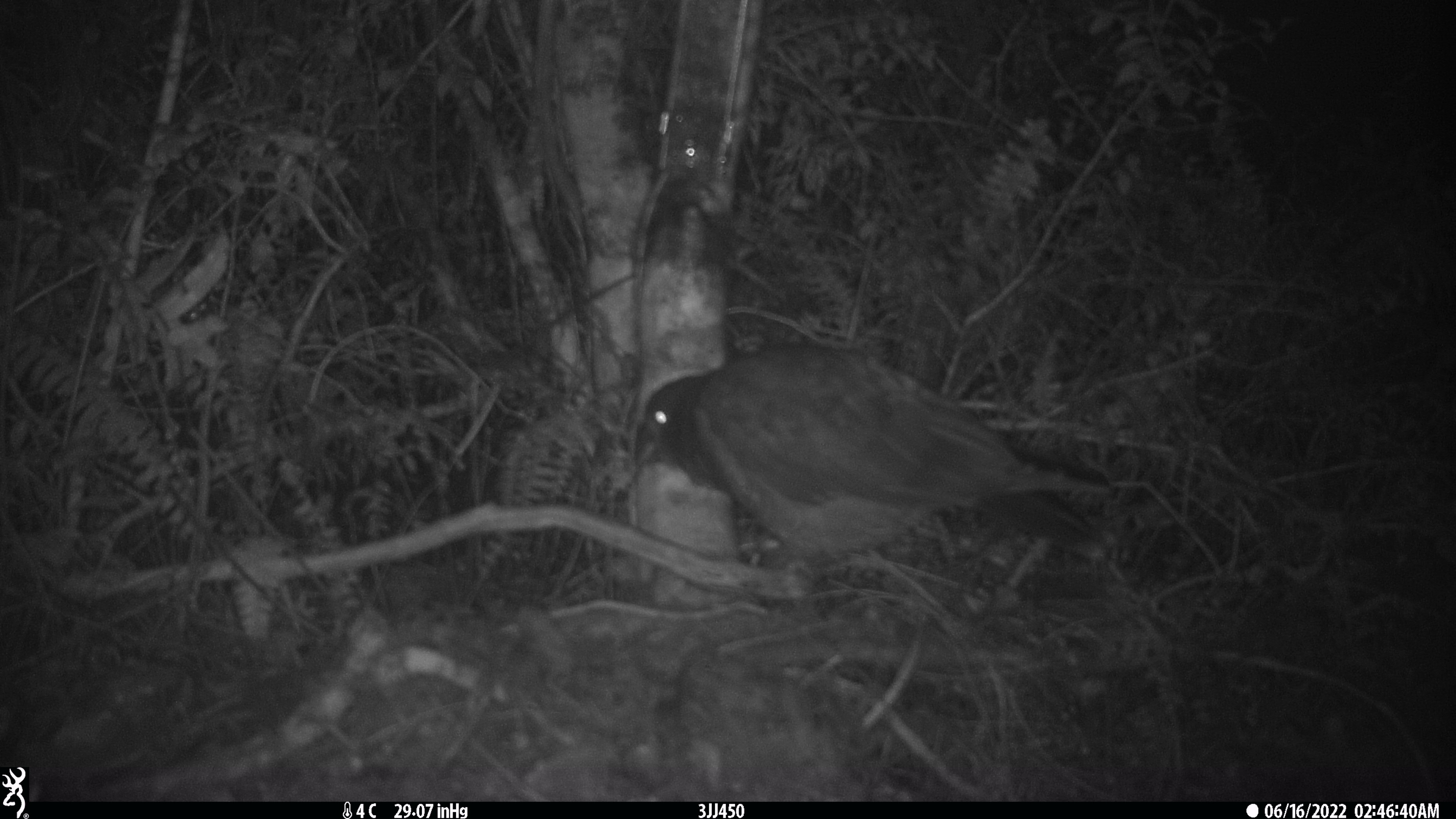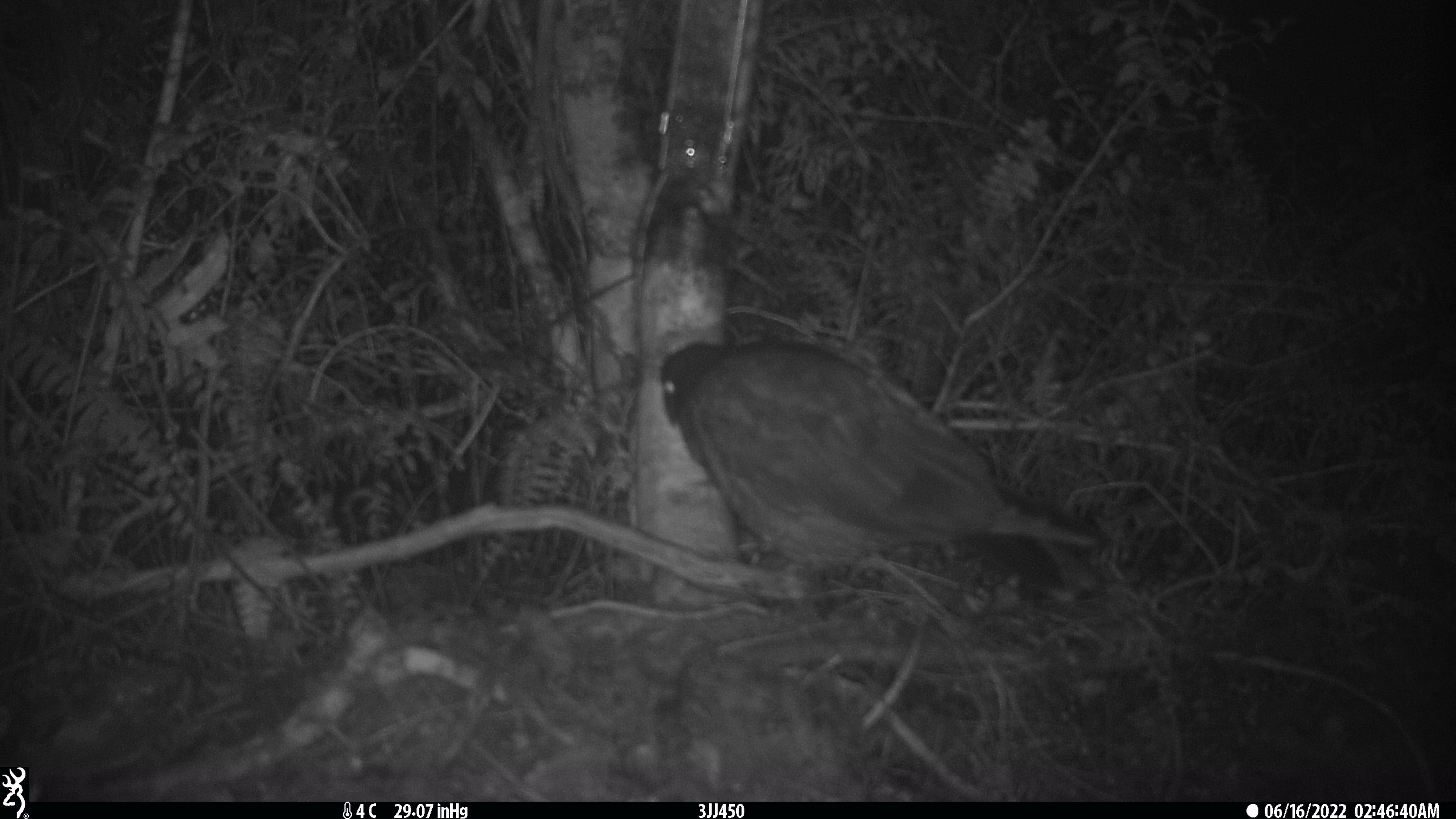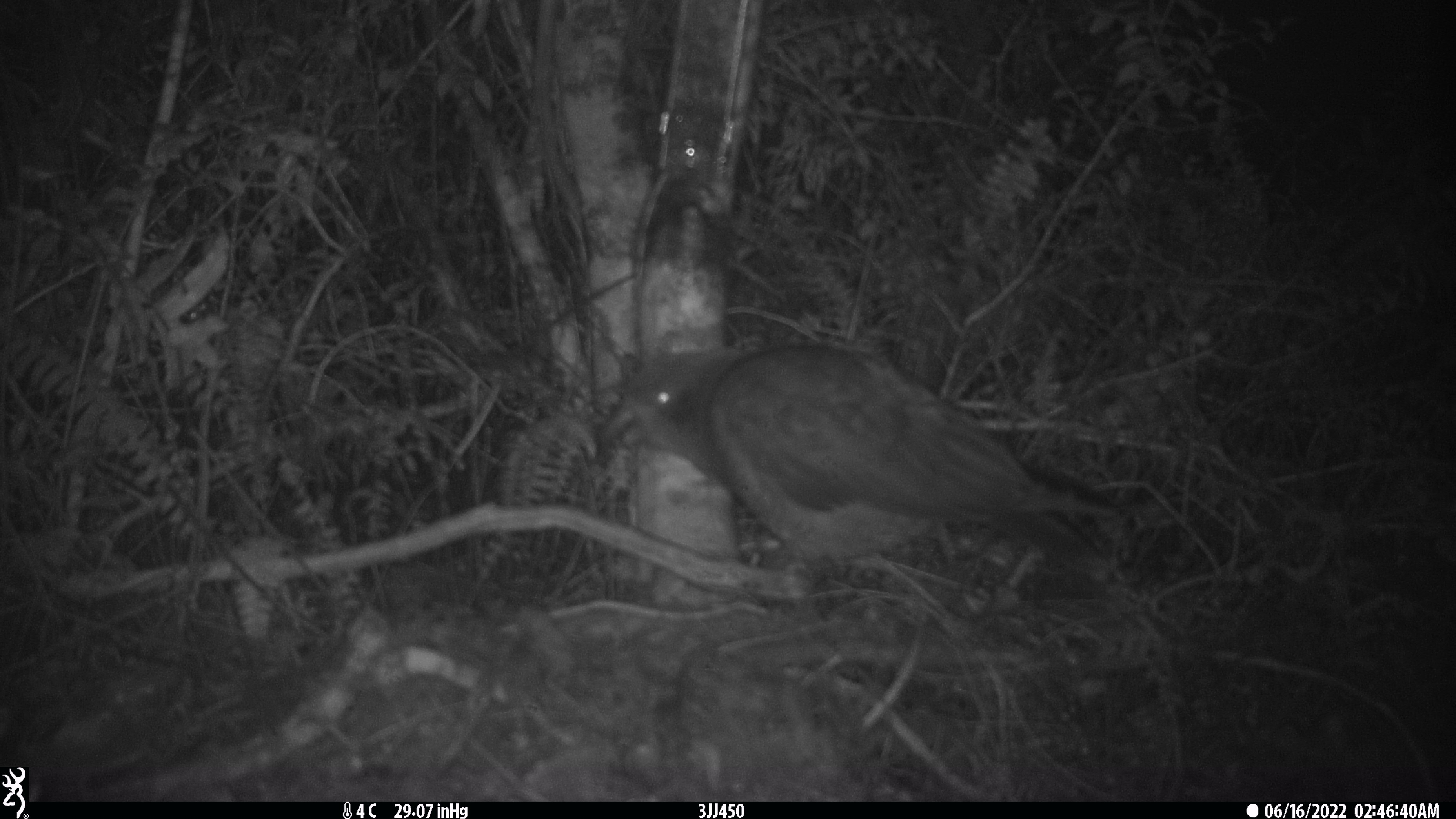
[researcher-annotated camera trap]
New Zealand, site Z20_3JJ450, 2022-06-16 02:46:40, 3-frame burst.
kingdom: Animalia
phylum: Chordata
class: Aves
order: Psittaciformes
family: Strigopidae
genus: Nestor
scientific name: Nestor notabilis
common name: kea